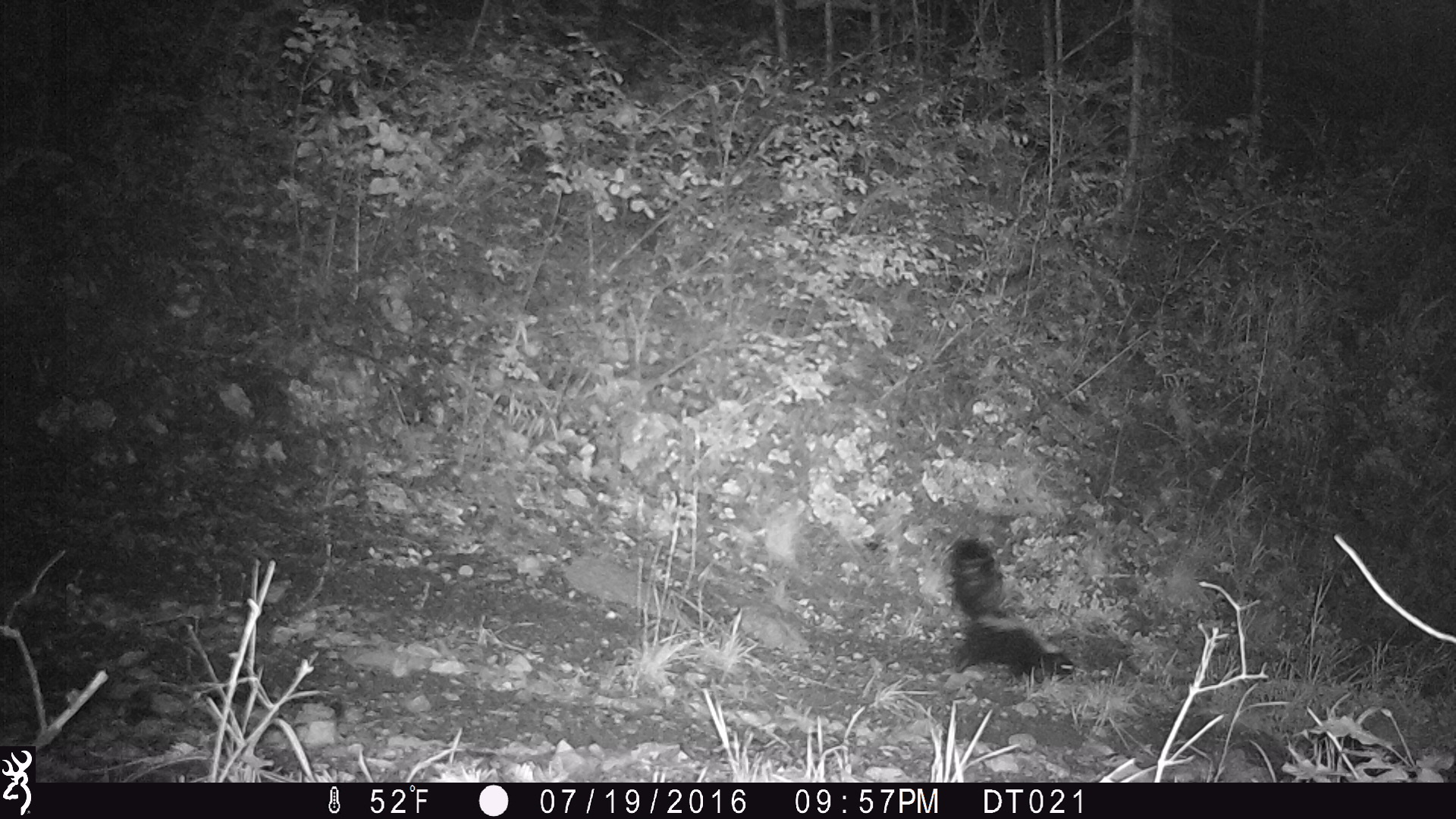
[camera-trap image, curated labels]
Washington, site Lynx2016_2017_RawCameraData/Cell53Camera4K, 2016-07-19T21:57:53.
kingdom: Animalia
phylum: Chordata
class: Mammalia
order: Carnivora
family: Mephitidae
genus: Mephitis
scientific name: Mephitis mephitis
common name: striped skunk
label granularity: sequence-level